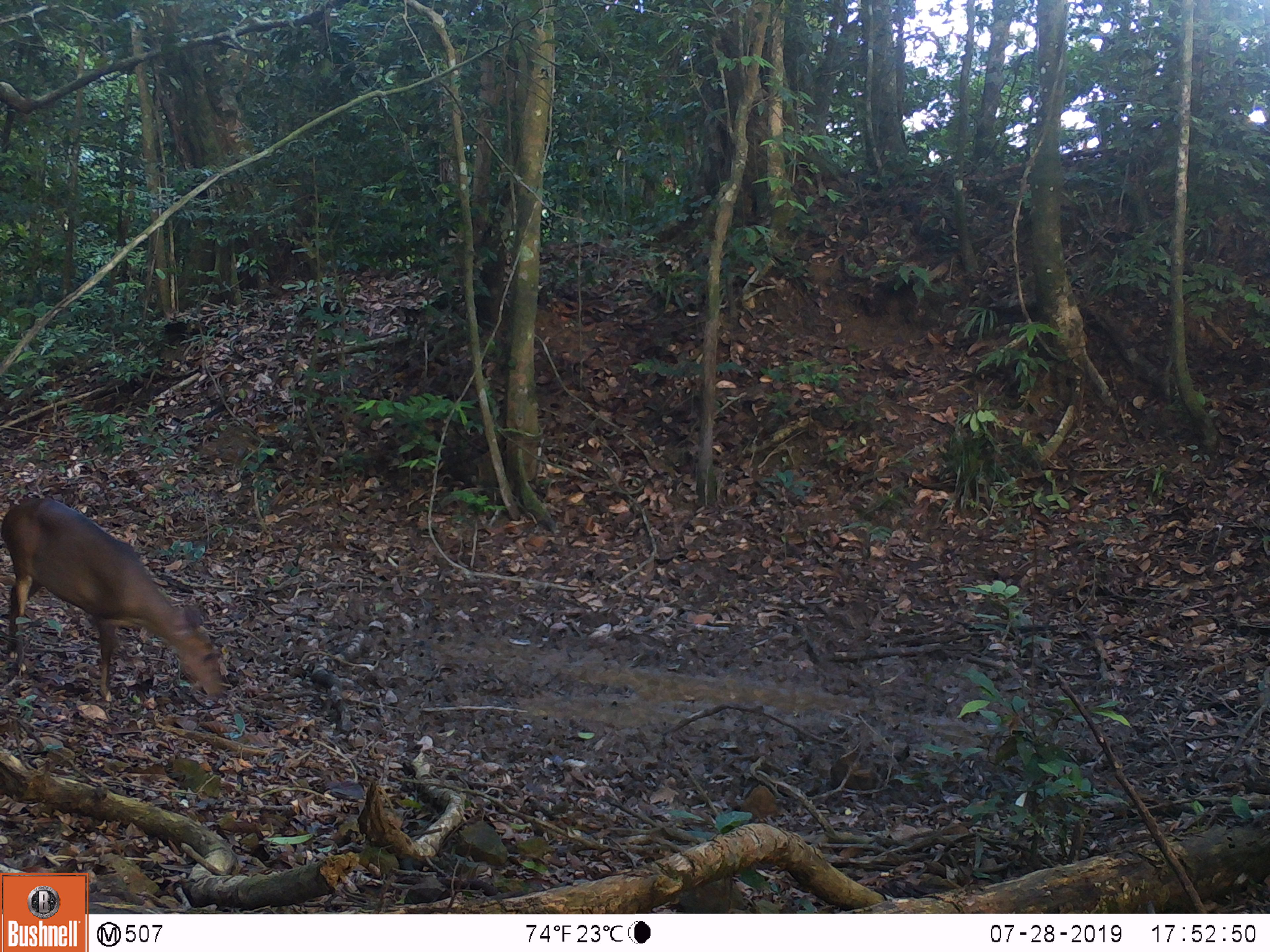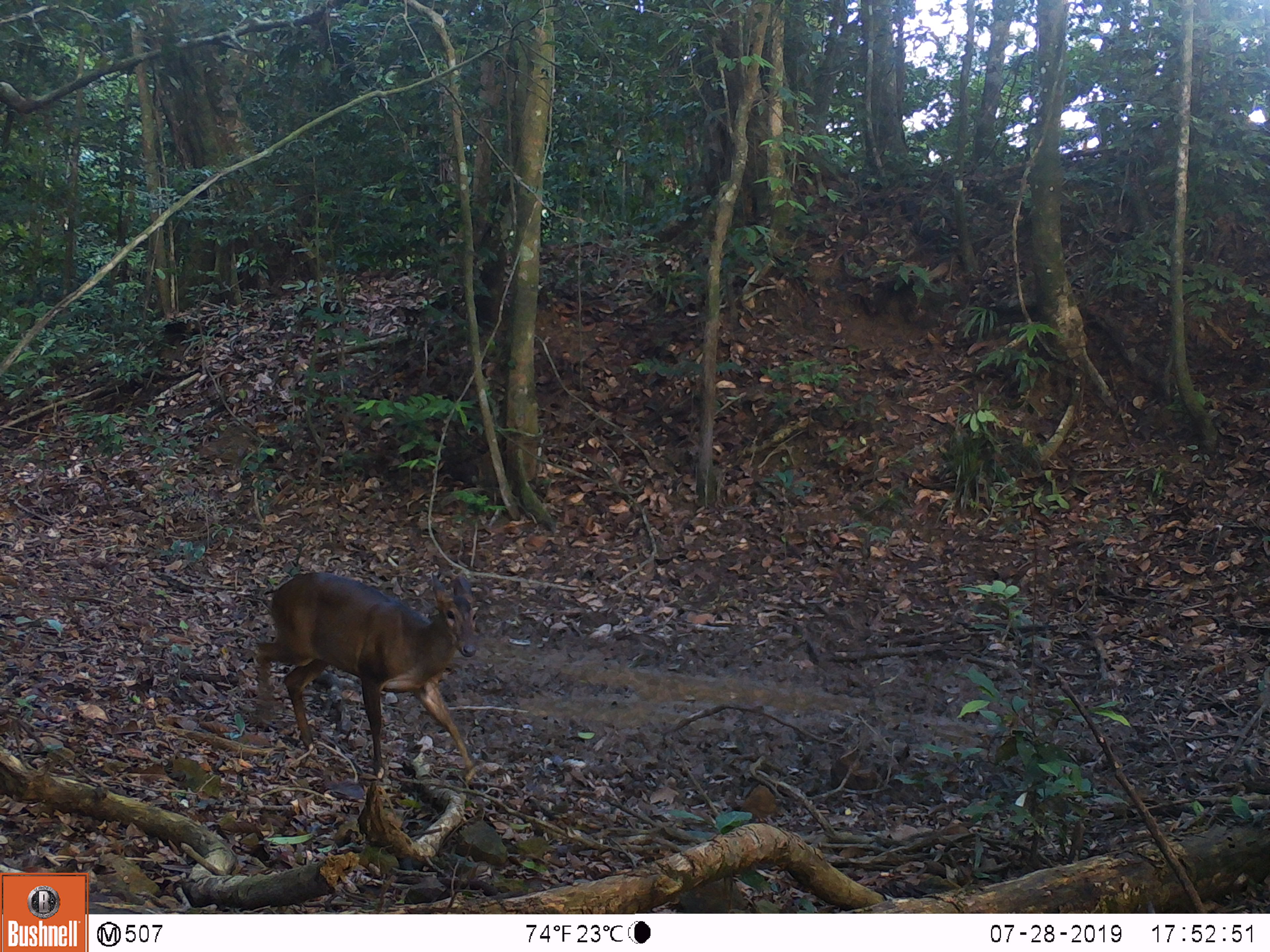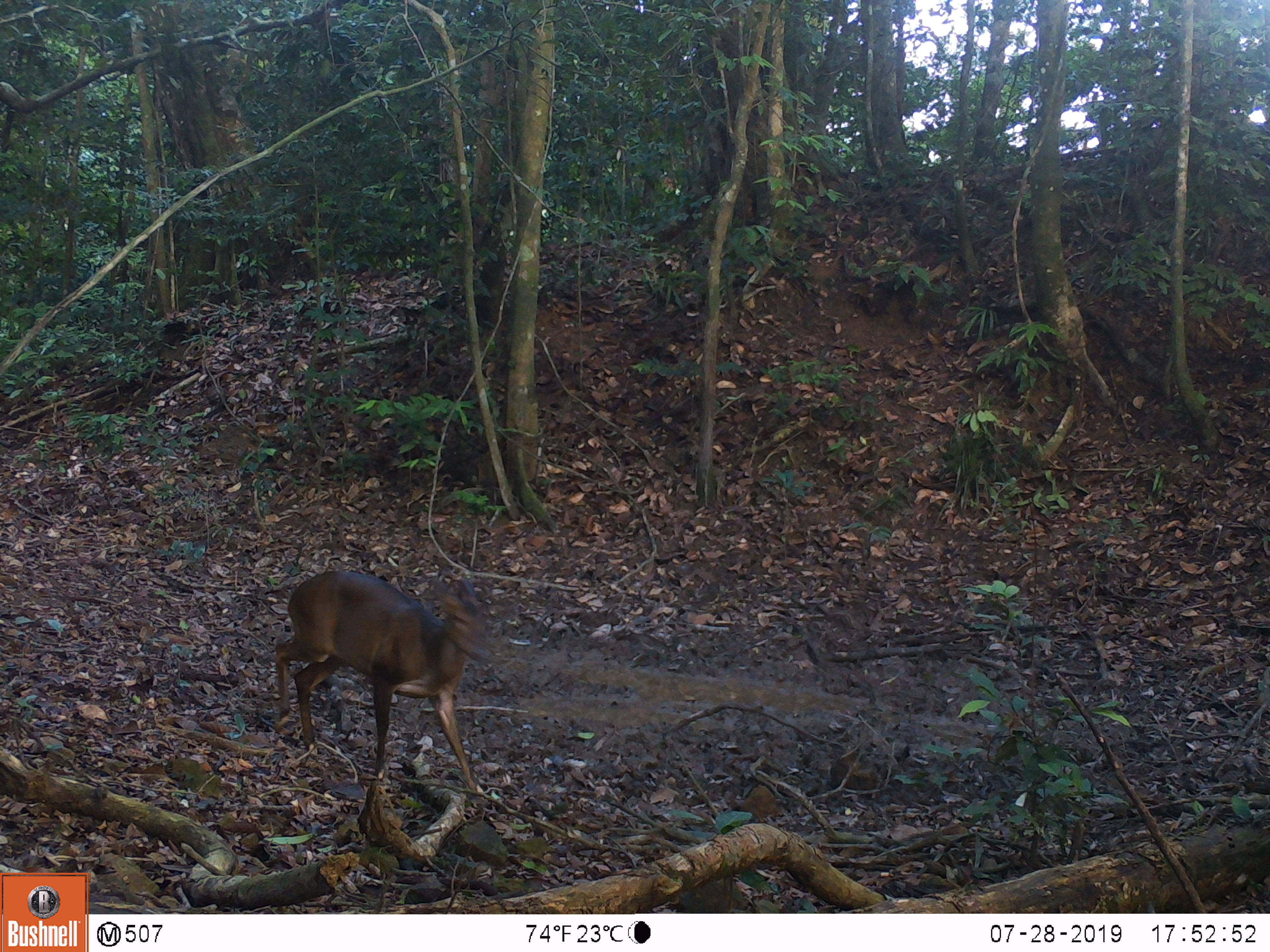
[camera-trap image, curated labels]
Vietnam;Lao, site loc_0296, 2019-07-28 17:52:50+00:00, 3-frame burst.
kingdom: Animalia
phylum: Chordata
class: Mammalia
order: Artiodactyla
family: Cervidae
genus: Muntiacus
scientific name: Muntiacus vuquangensis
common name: large-antlered muntjac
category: large antlered muntjac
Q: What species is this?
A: Large antlered muntjac (large-antlered muntjac) (Muntiacus vuquangensis).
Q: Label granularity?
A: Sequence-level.